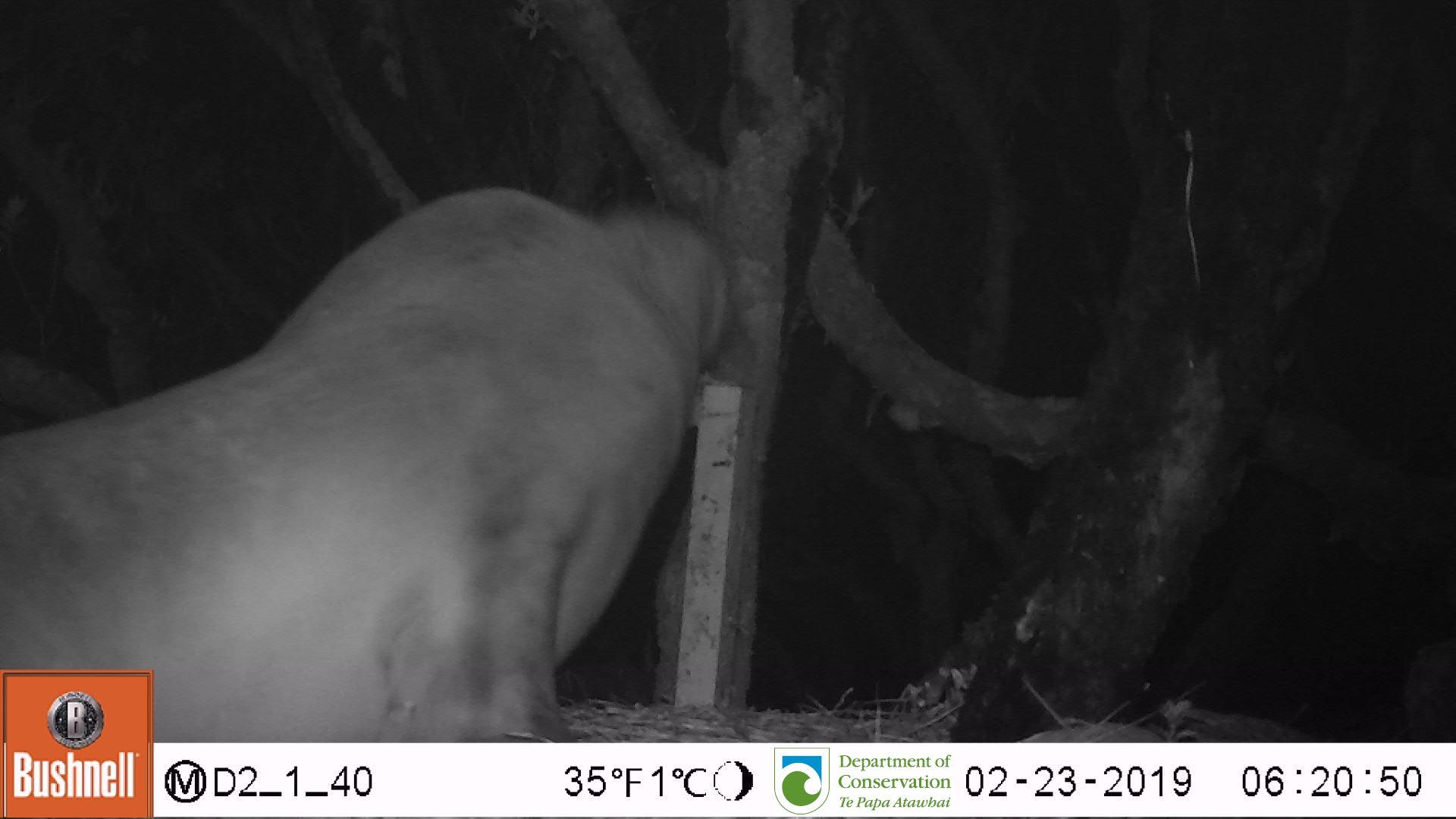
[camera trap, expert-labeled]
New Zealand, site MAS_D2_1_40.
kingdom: Animalia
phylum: Chordata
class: Mammalia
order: Carnivora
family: Otariidae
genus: Phocarctos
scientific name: Phocarctos hookeri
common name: new zealand sea lion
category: sealion